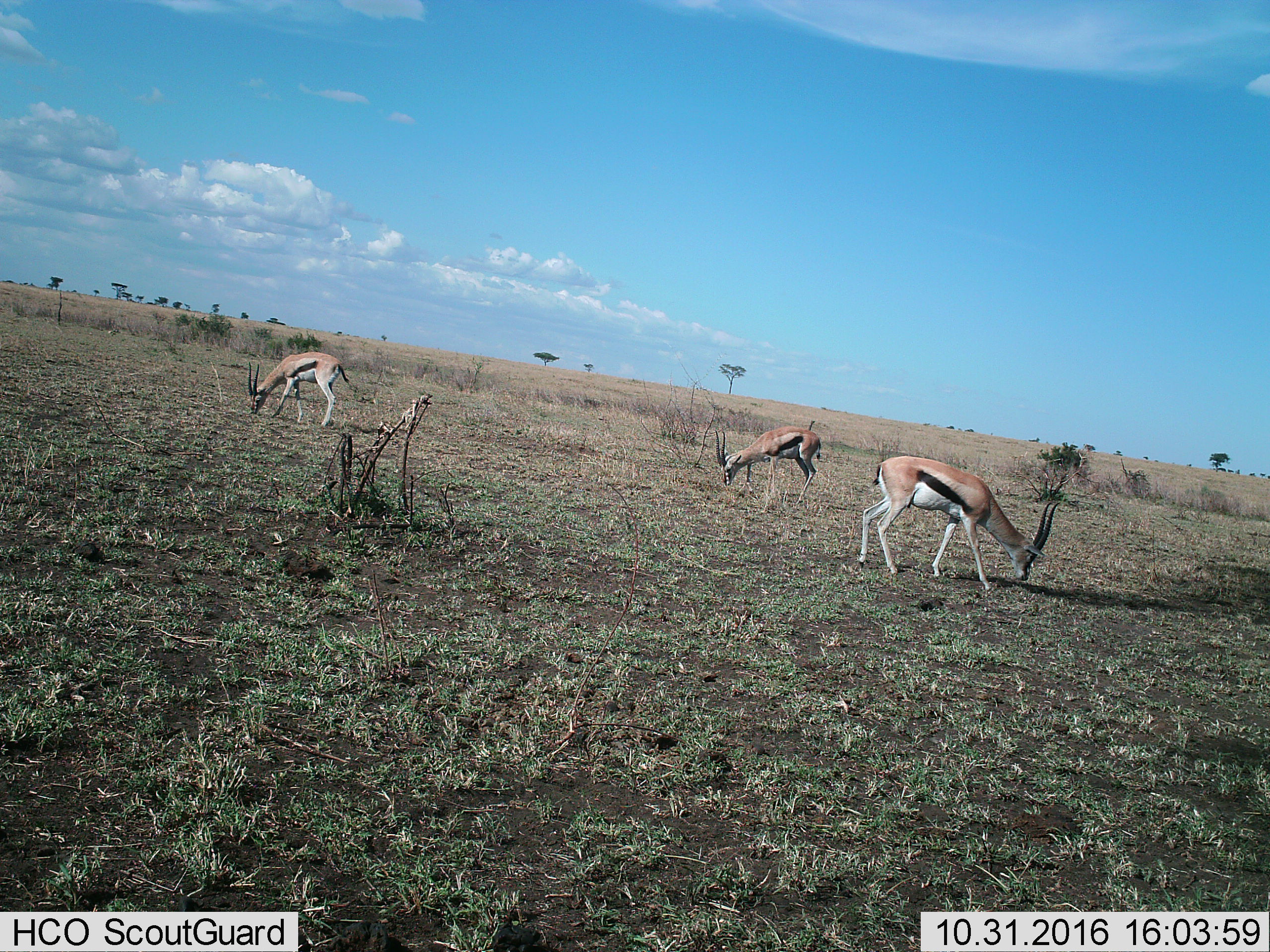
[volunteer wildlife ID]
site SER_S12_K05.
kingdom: Animalia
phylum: Chordata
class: Mammalia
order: Artiodactyla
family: Bovidae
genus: Eudorcas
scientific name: Eudorcas thomsonii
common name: thomson's gazelle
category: gazellethomsons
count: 3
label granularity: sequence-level